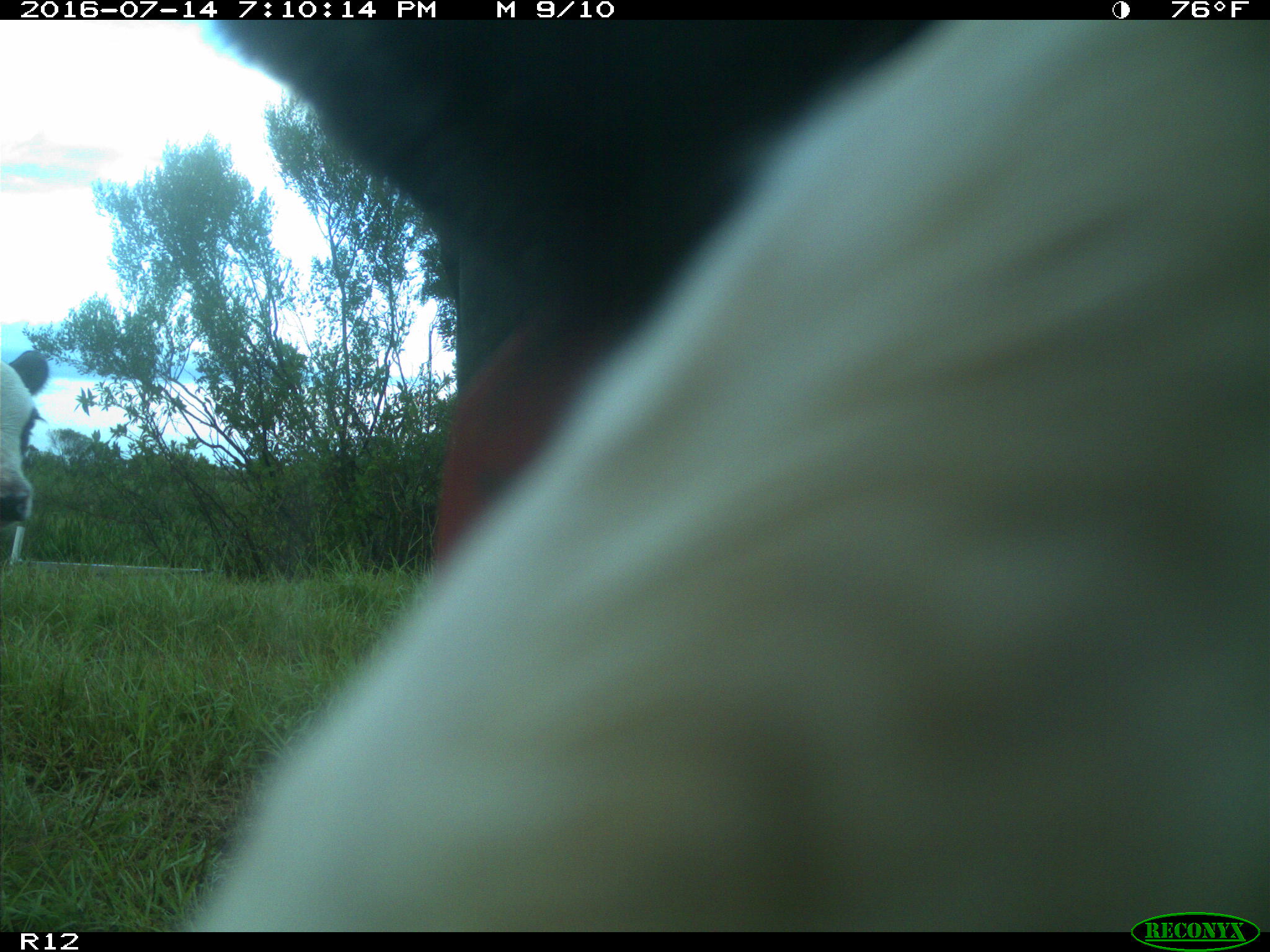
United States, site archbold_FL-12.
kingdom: Animalia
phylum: Chordata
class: Mammalia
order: Artiodactyla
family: Bovidae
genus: Bos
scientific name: Bos taurus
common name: domestic cow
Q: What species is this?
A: Bos taurus (domestic cow).